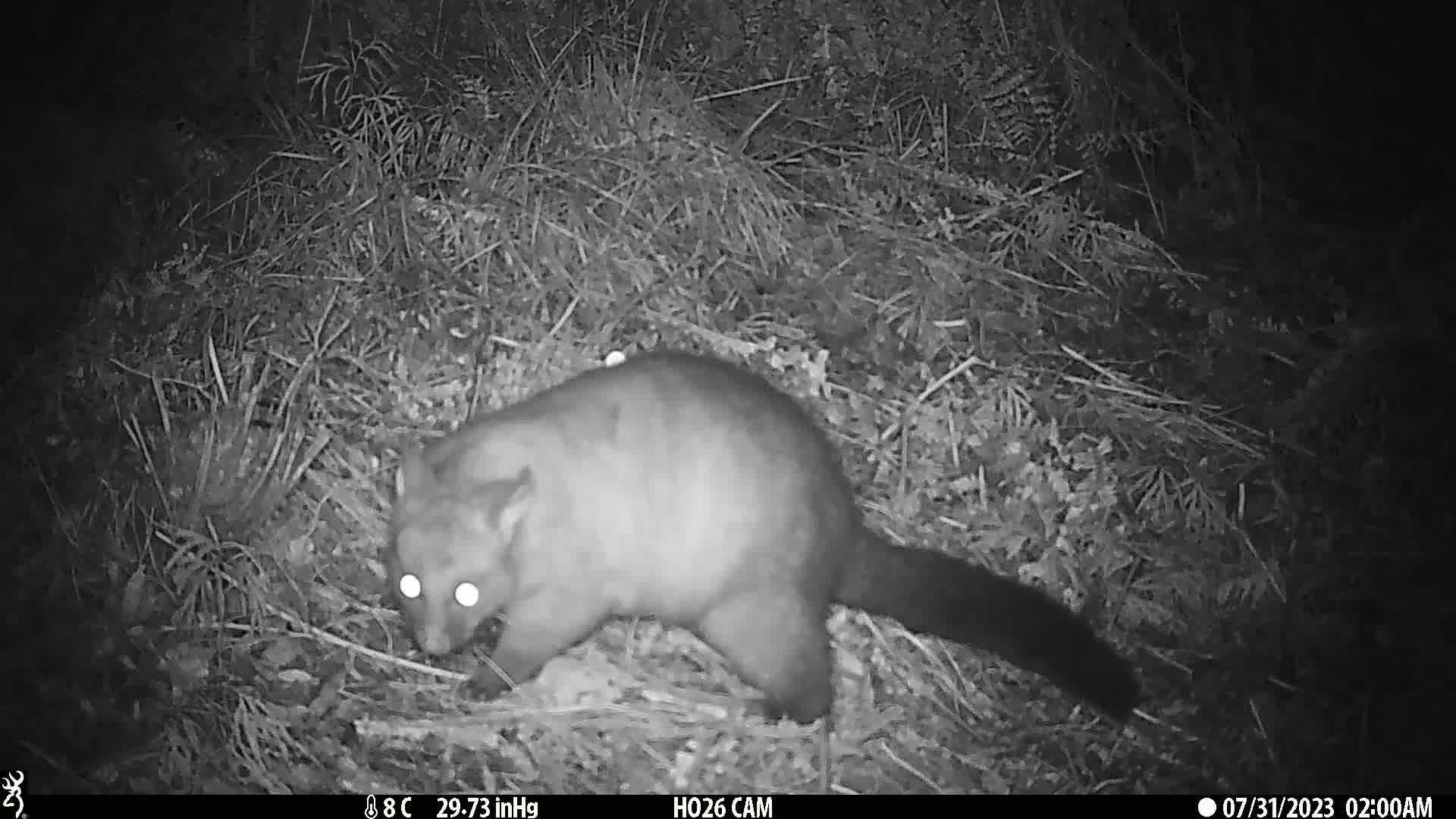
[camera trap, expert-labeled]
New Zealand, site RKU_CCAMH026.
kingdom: Animalia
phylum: Chordata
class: Mammalia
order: Diprotodontia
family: Phalangeridae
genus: Trichosurus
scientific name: Trichosurus vulpecula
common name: common brushtail possum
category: possum